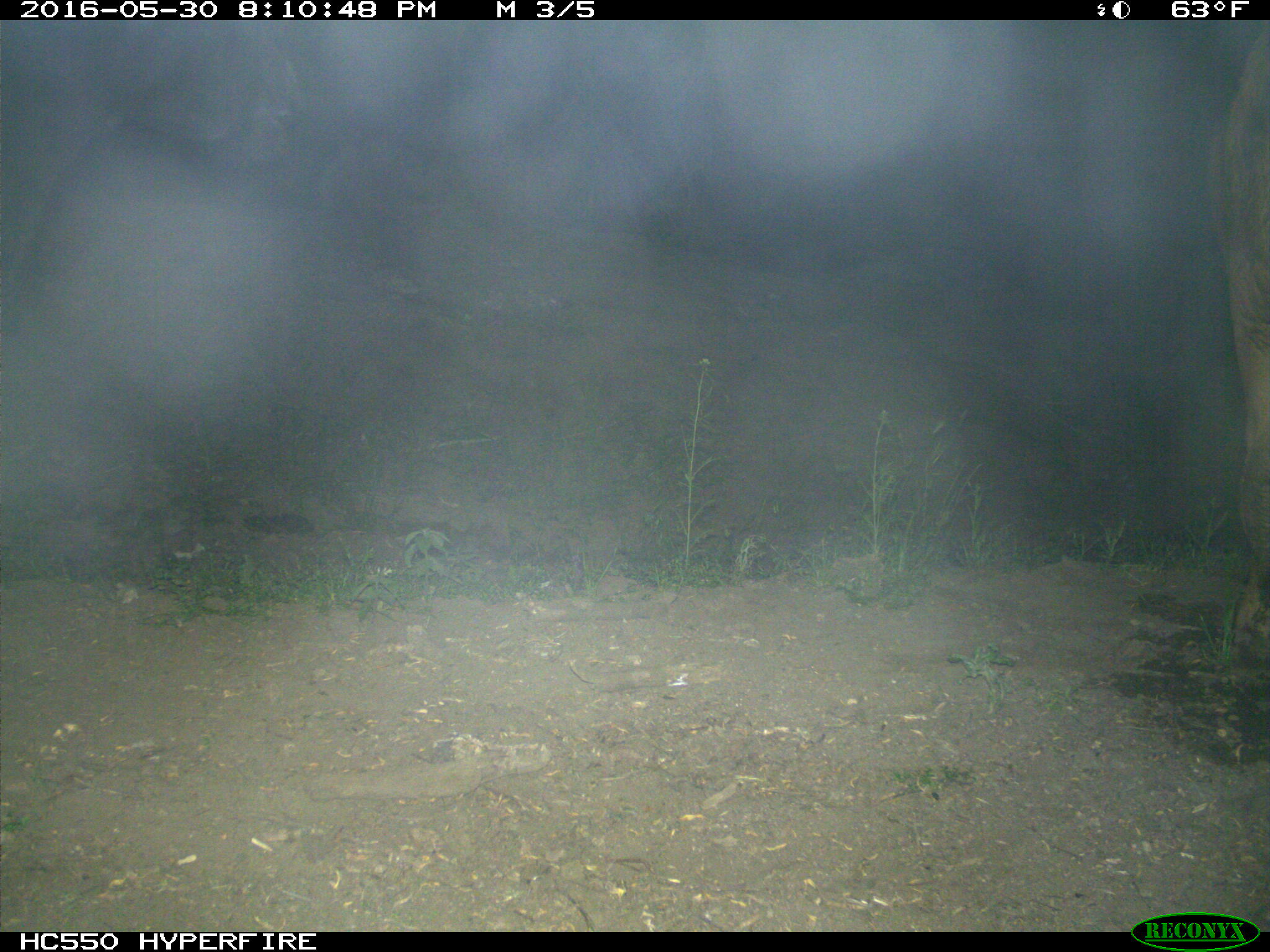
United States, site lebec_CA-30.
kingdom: Animalia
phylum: Chordata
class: Mammalia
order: Artiodactyla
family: Bovidae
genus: Bos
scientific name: Bos taurus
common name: domestic cow